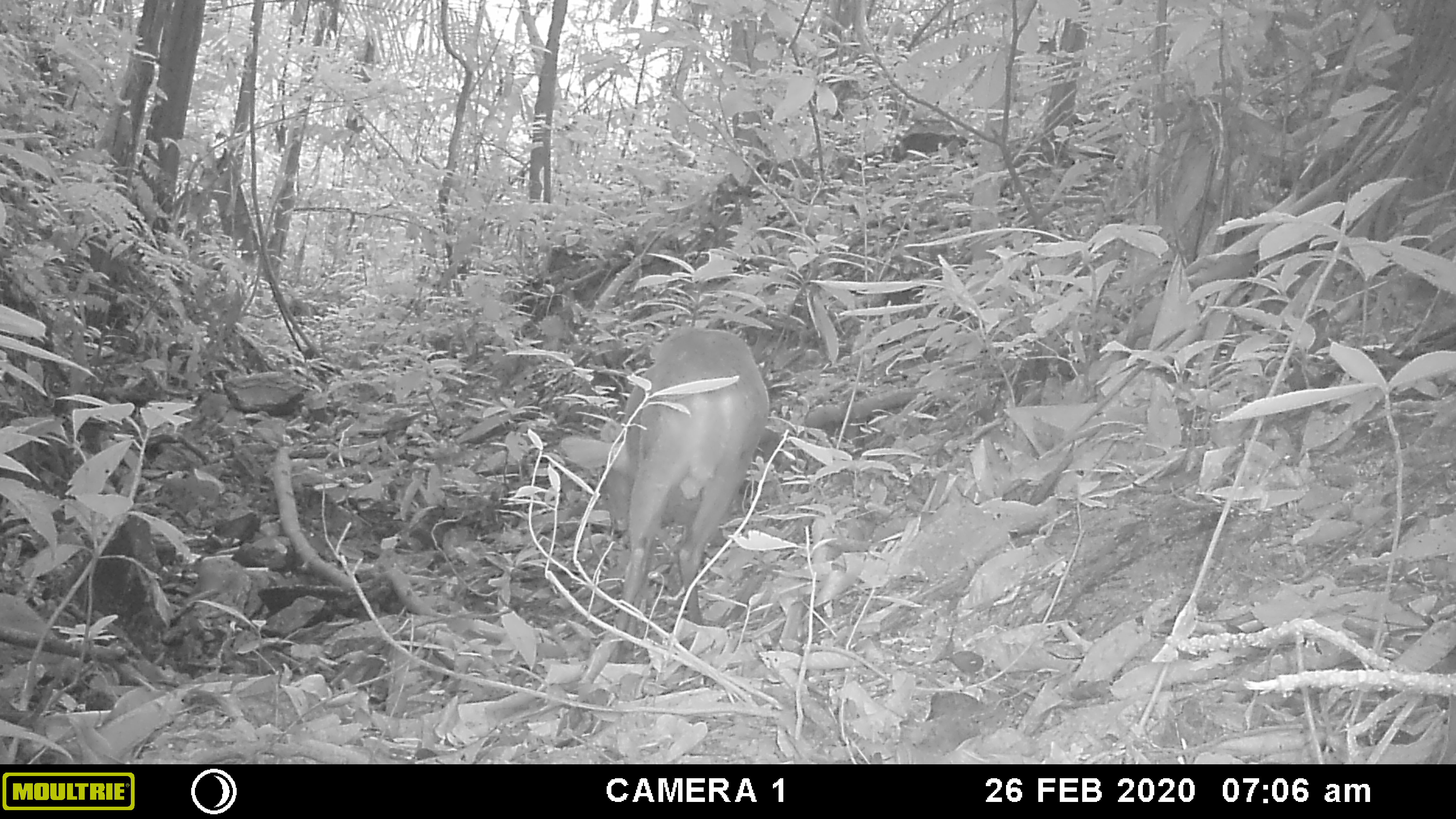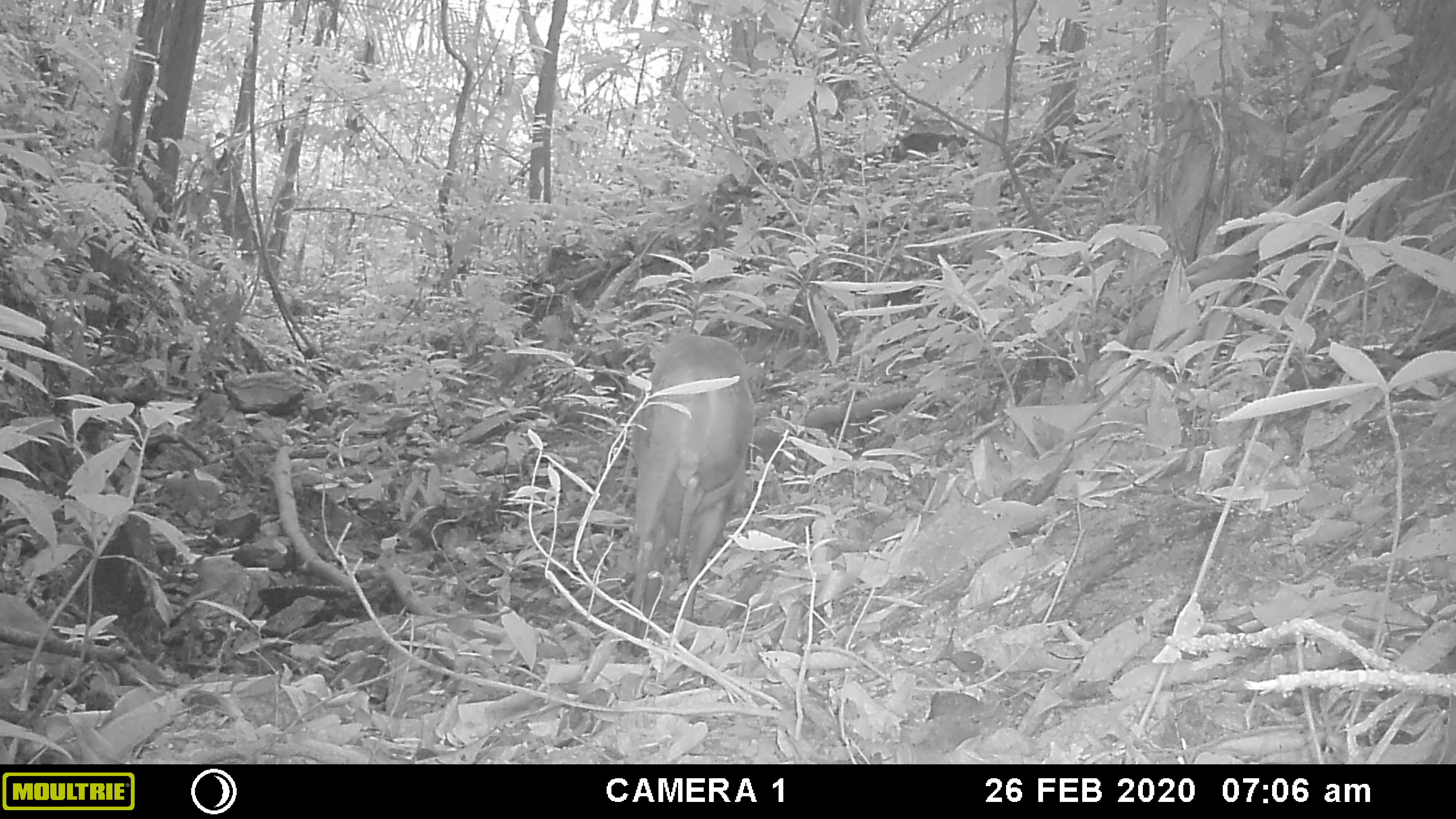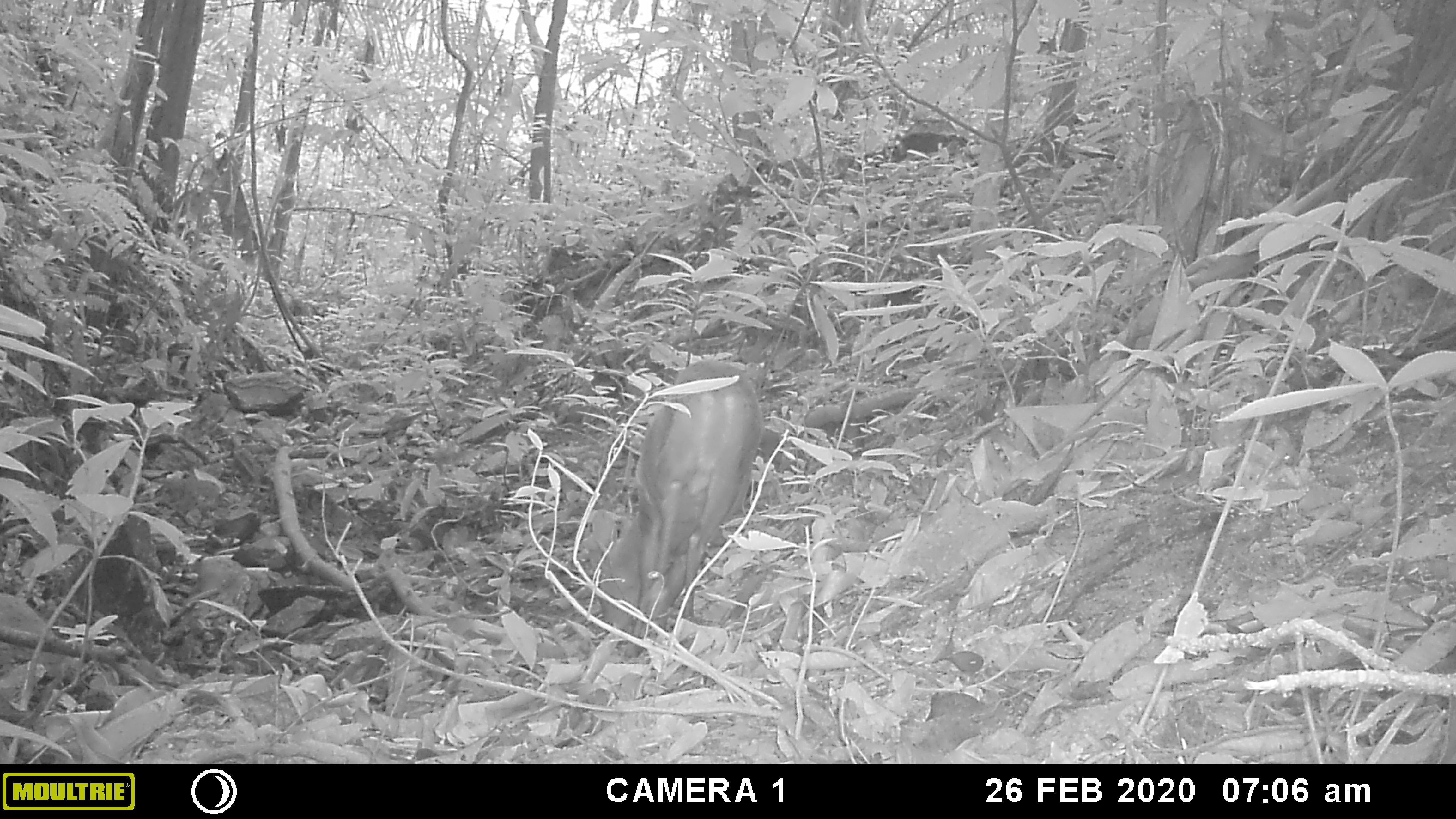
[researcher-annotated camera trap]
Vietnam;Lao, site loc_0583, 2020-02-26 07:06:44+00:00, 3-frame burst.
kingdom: Animalia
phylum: Chordata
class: Mammalia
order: Artiodactyla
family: Cervidae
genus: Muntiacus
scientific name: Muntiacus muntjak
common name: red muntjac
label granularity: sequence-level